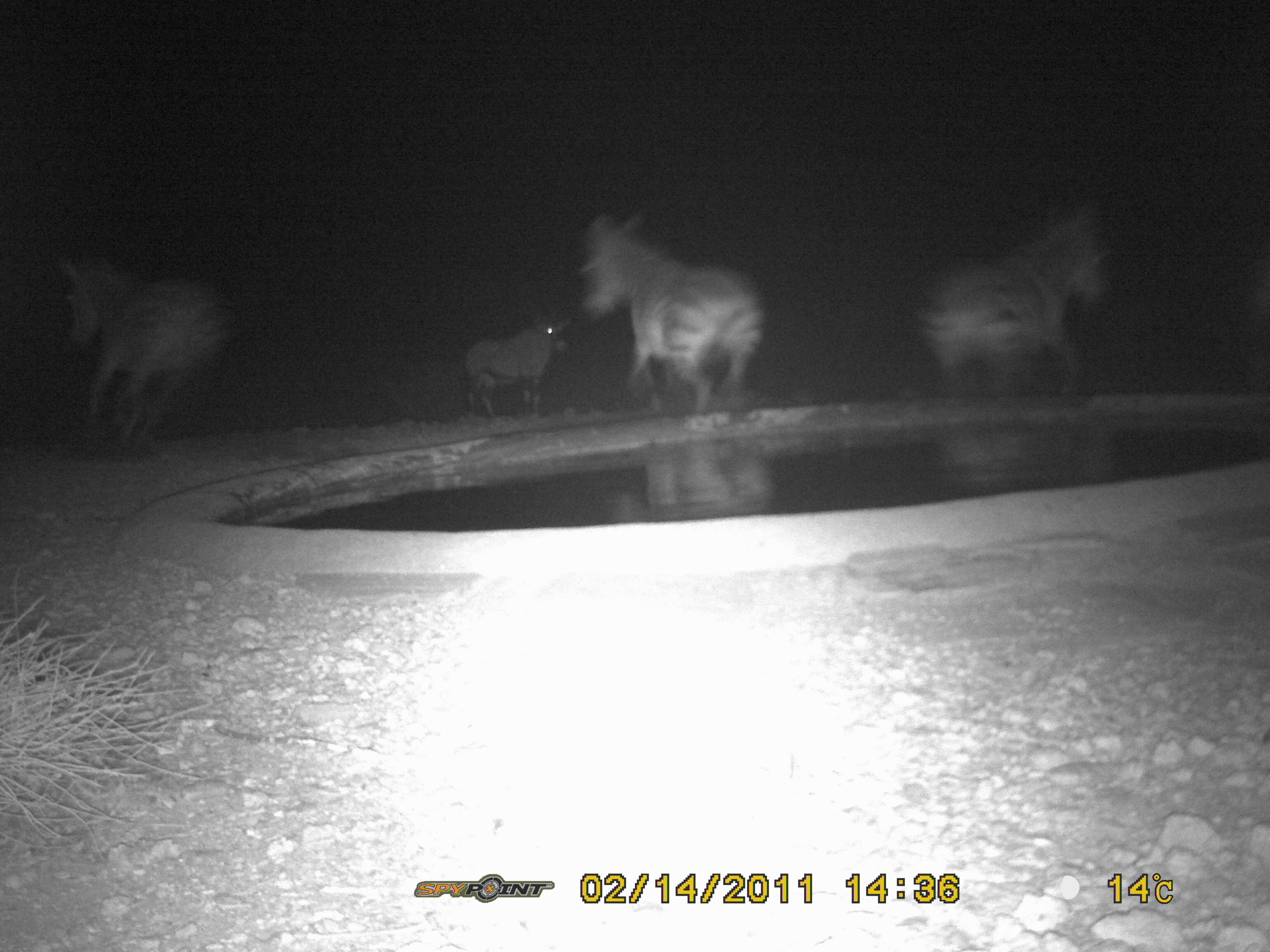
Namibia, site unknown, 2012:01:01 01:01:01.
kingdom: Animalia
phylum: Chordata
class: Mammalia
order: Perissodactyla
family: Equidae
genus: Equus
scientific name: Equus zebra hartmannae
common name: hartmann's mountain zebra